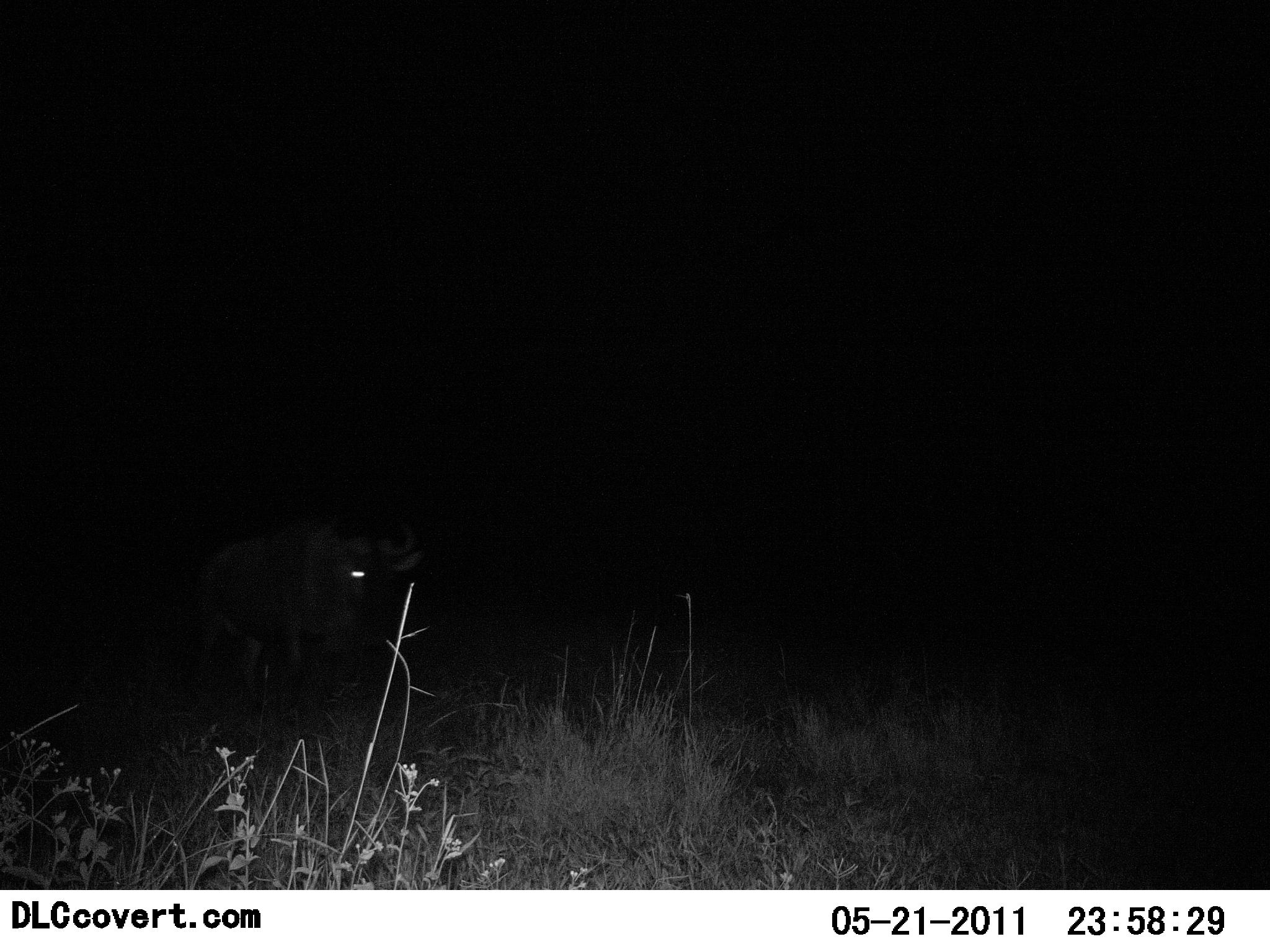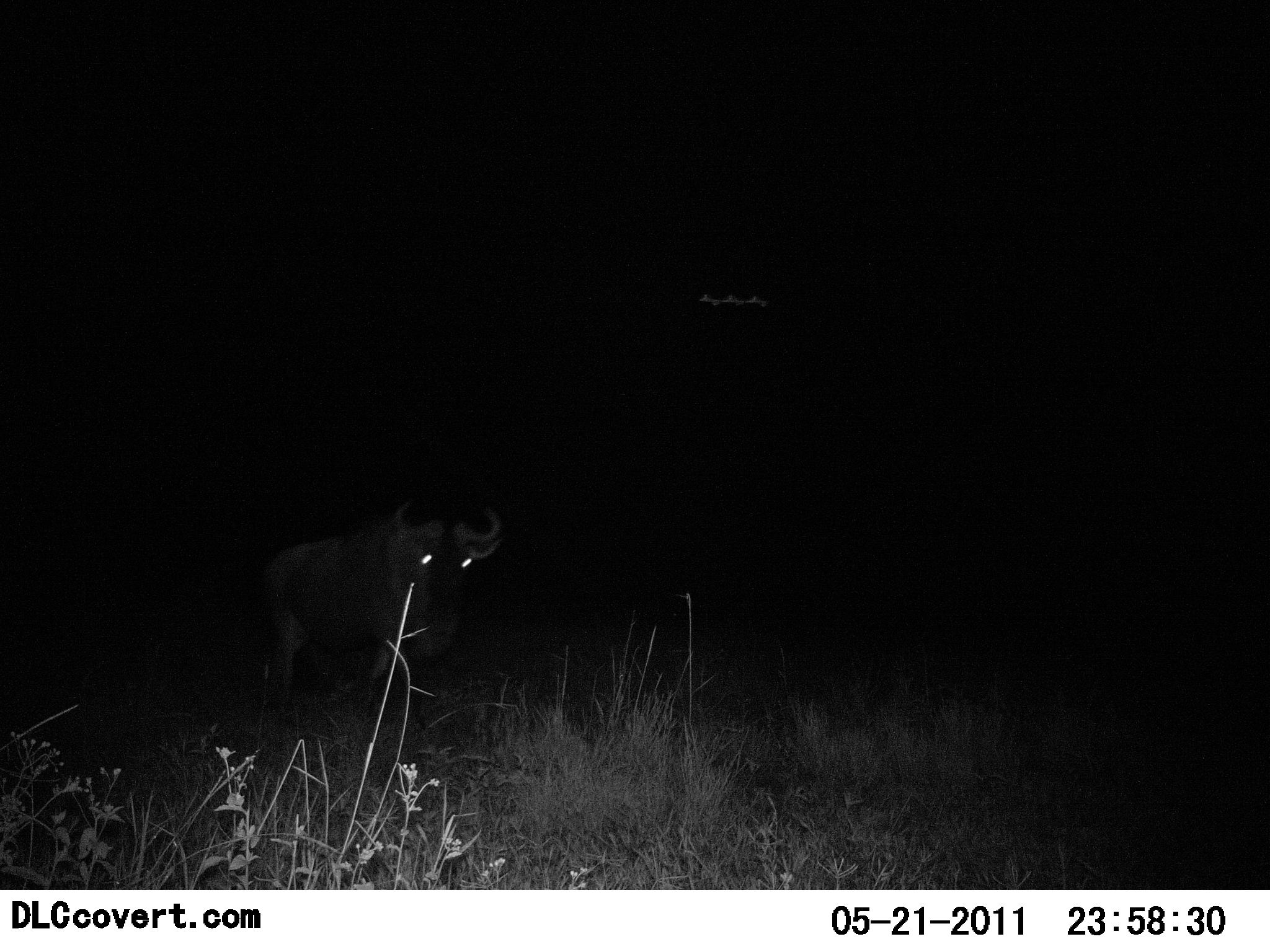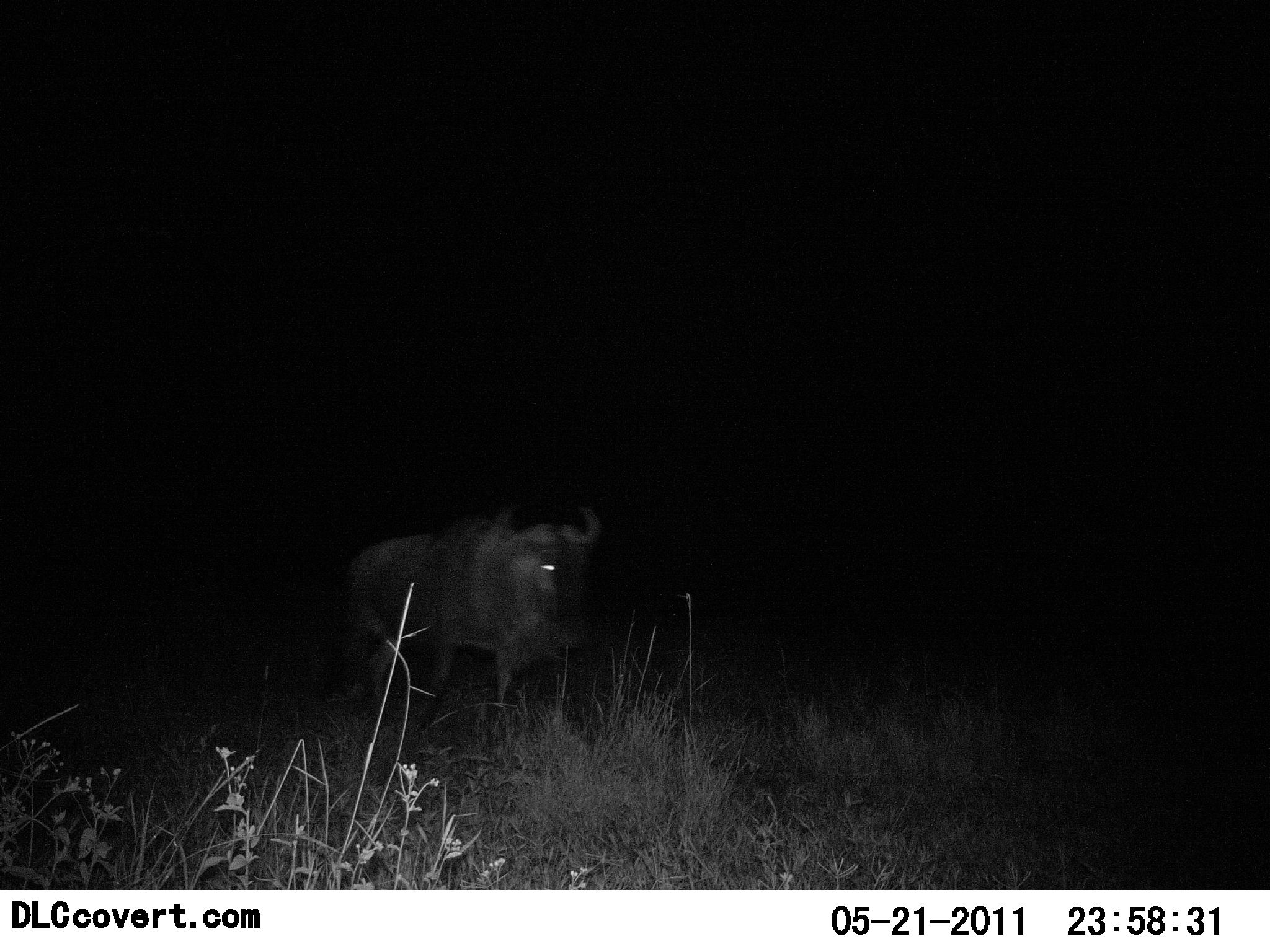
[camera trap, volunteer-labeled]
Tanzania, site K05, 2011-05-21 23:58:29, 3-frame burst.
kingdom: Animalia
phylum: Chordata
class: Mammalia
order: Artiodactyla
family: Bovidae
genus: Connochaetes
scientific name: Connochaetes taurinus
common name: blue wildebeest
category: wildebeest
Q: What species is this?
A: Wildebeest (blue wildebeest) (Connochaetes taurinus).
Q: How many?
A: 1.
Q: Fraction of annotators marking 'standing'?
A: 0%.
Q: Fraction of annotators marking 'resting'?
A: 0%.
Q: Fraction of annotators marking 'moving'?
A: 100%.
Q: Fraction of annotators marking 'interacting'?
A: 0%.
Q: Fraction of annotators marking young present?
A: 0%.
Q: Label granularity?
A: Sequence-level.